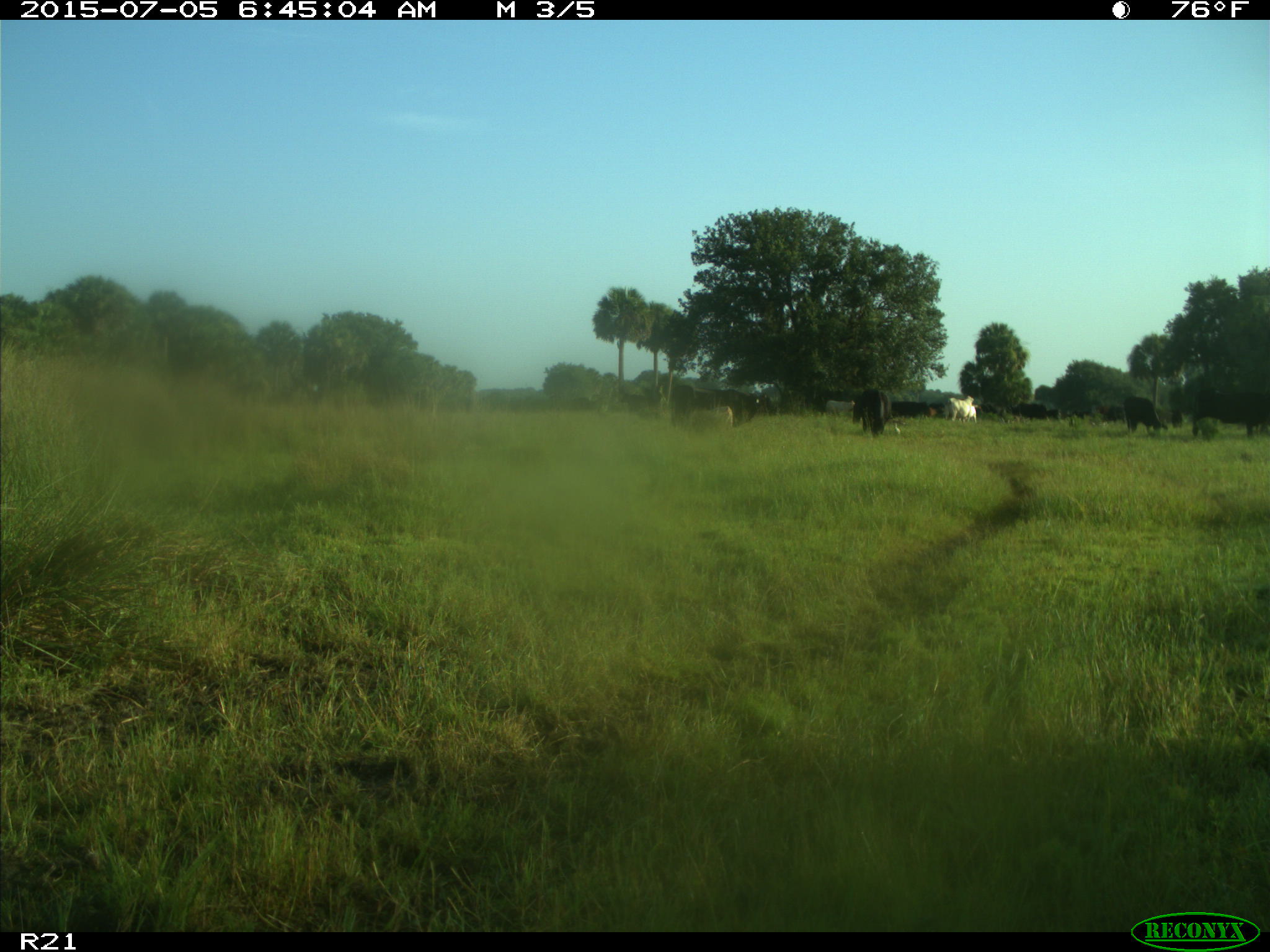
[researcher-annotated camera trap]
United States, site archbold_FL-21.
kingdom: Animalia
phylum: Chordata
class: Mammalia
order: Artiodactyla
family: Bovidae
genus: Bos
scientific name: Bos taurus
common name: domestic cow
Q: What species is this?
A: Bos taurus (domestic cow).